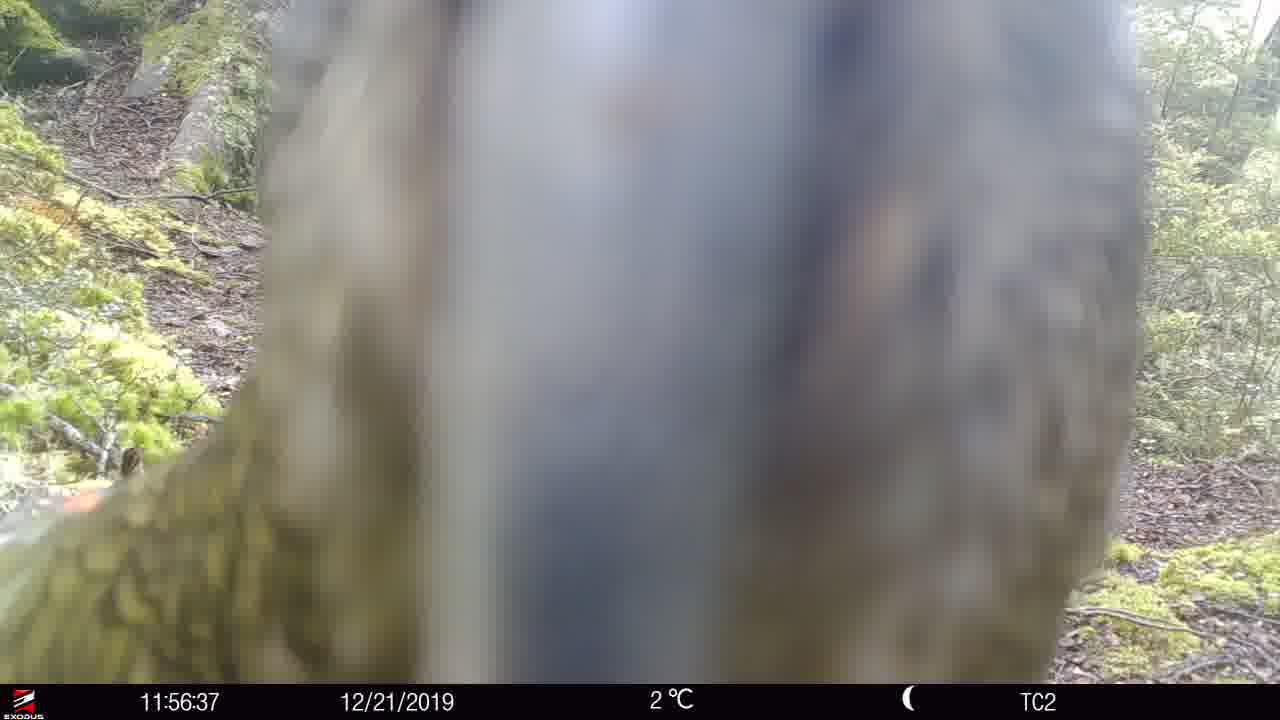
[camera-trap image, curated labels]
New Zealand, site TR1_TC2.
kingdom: Animalia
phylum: Chordata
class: Aves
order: Psittaciformes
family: Strigopidae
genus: Nestor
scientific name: Nestor notabilis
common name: kea